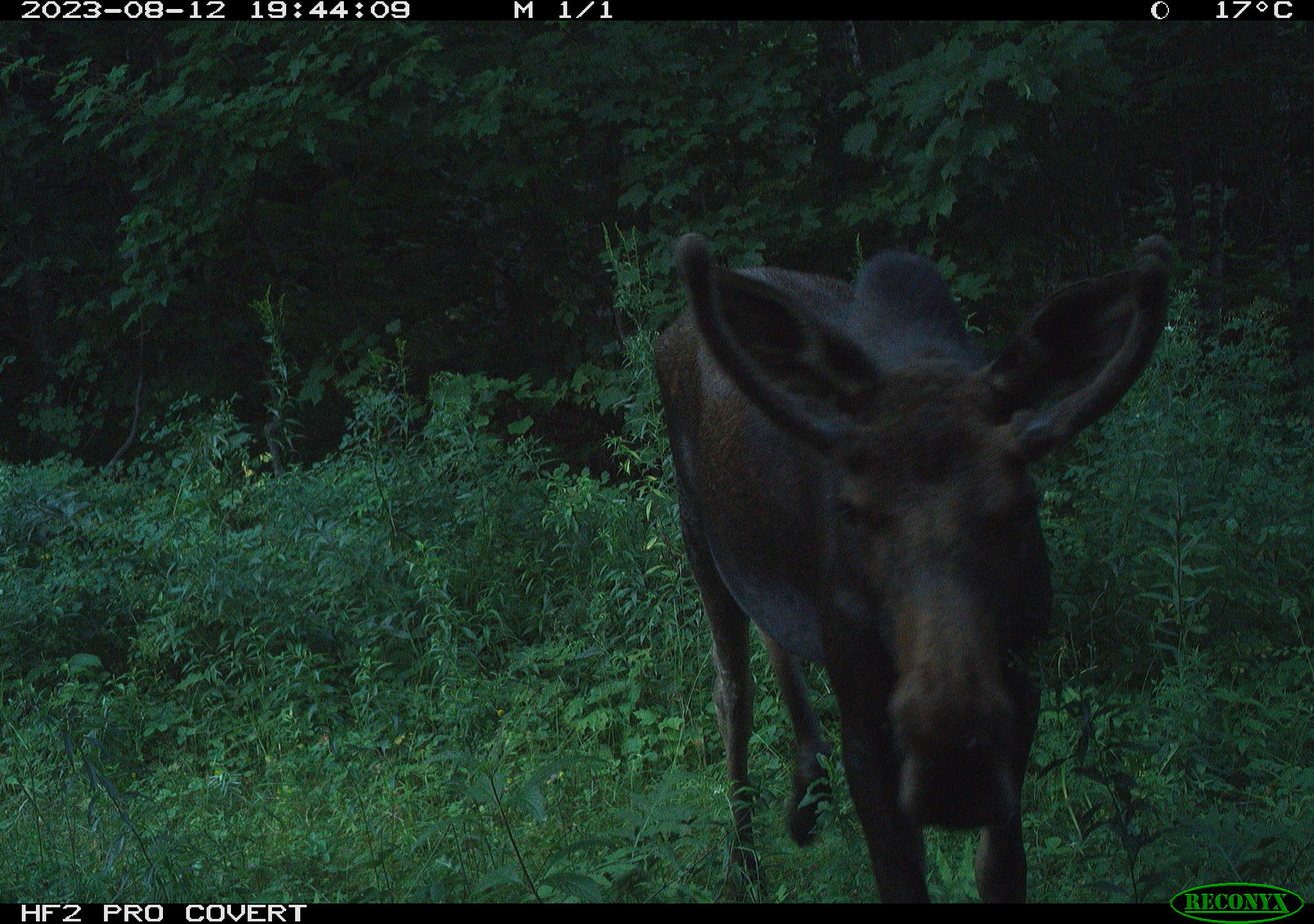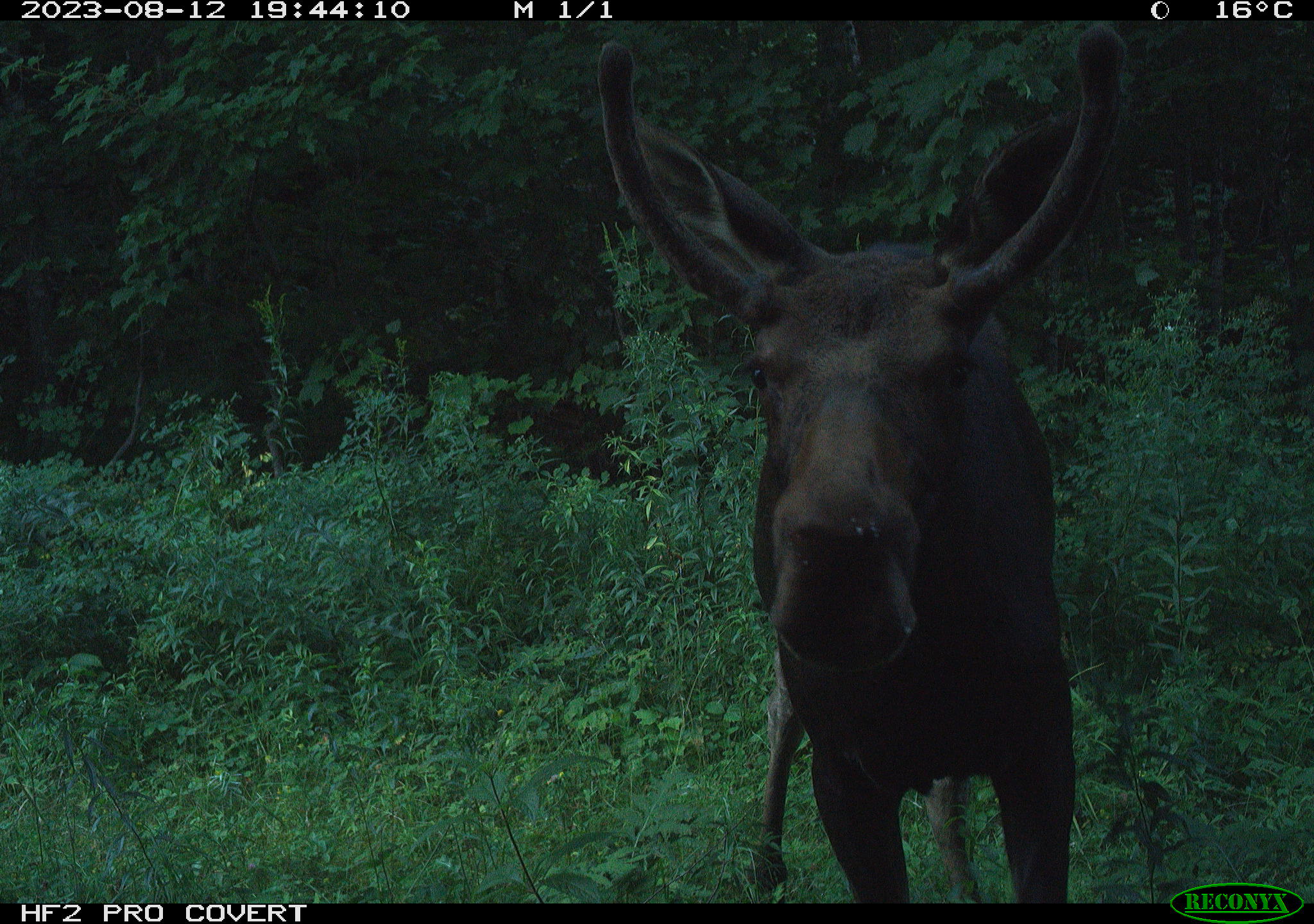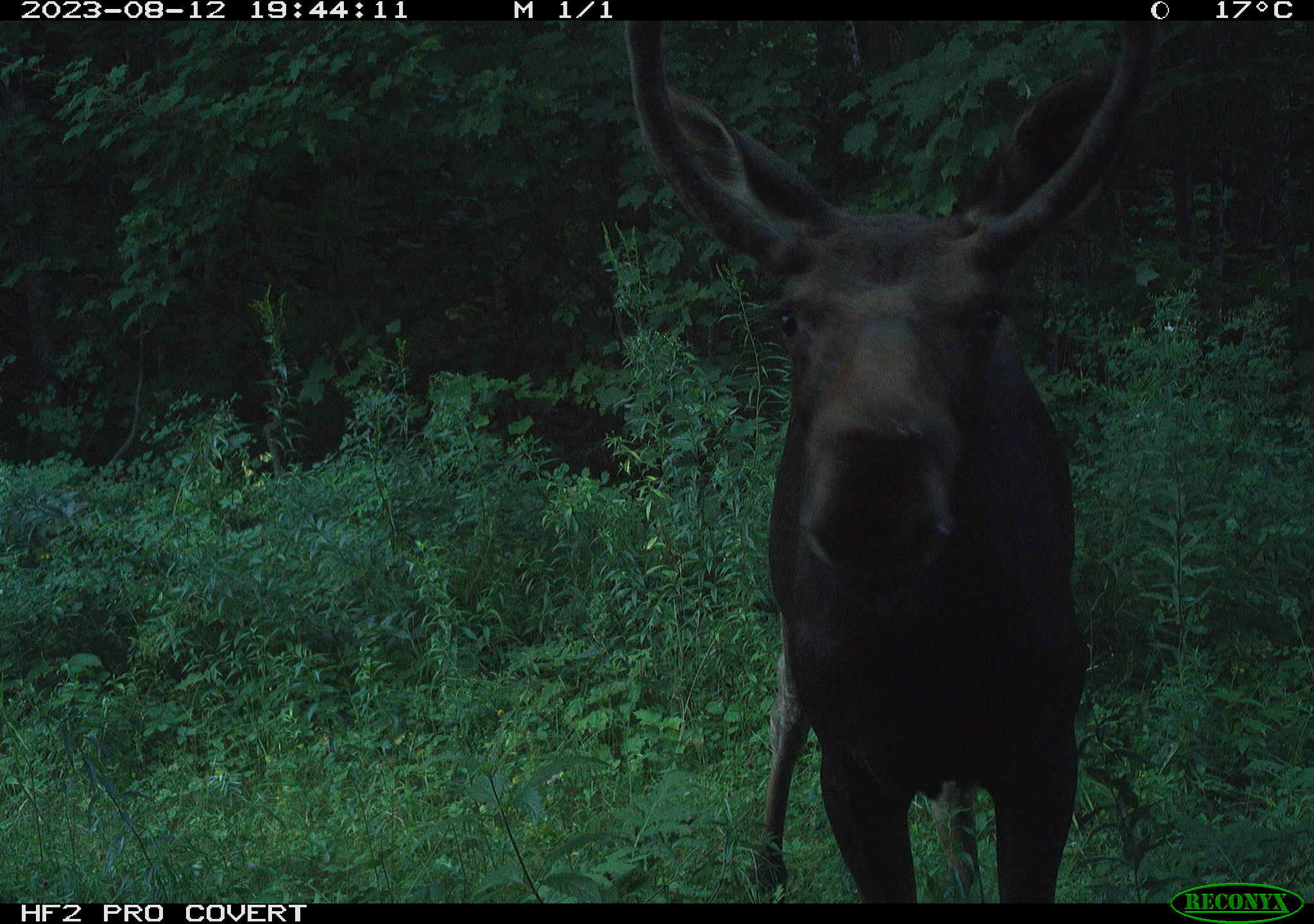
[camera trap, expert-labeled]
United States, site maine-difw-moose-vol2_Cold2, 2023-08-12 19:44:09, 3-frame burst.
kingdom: Animalia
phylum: Chordata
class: Mammalia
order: Artiodactyla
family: Cervidae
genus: Alces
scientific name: Alces alces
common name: moose